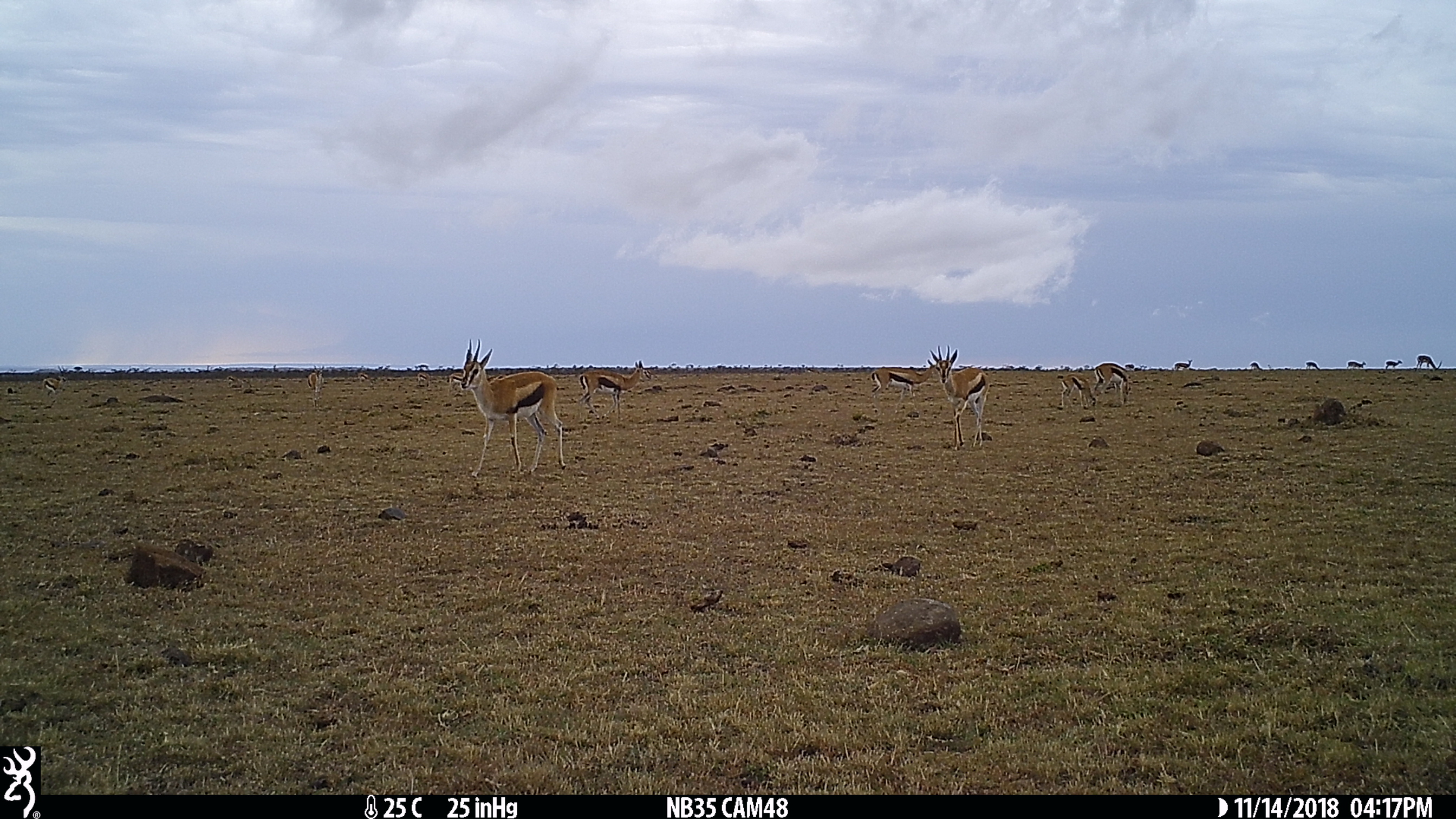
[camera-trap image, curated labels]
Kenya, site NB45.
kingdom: Animalia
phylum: Chordata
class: Mammalia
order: Artiodactyla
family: Bovidae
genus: Eudorcas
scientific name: Eudorcas thomsonii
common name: thomon's gazelle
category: gazelle thomsons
Gazelle thomsons (thomon's gazelle) (Eudorcas thomsonii).